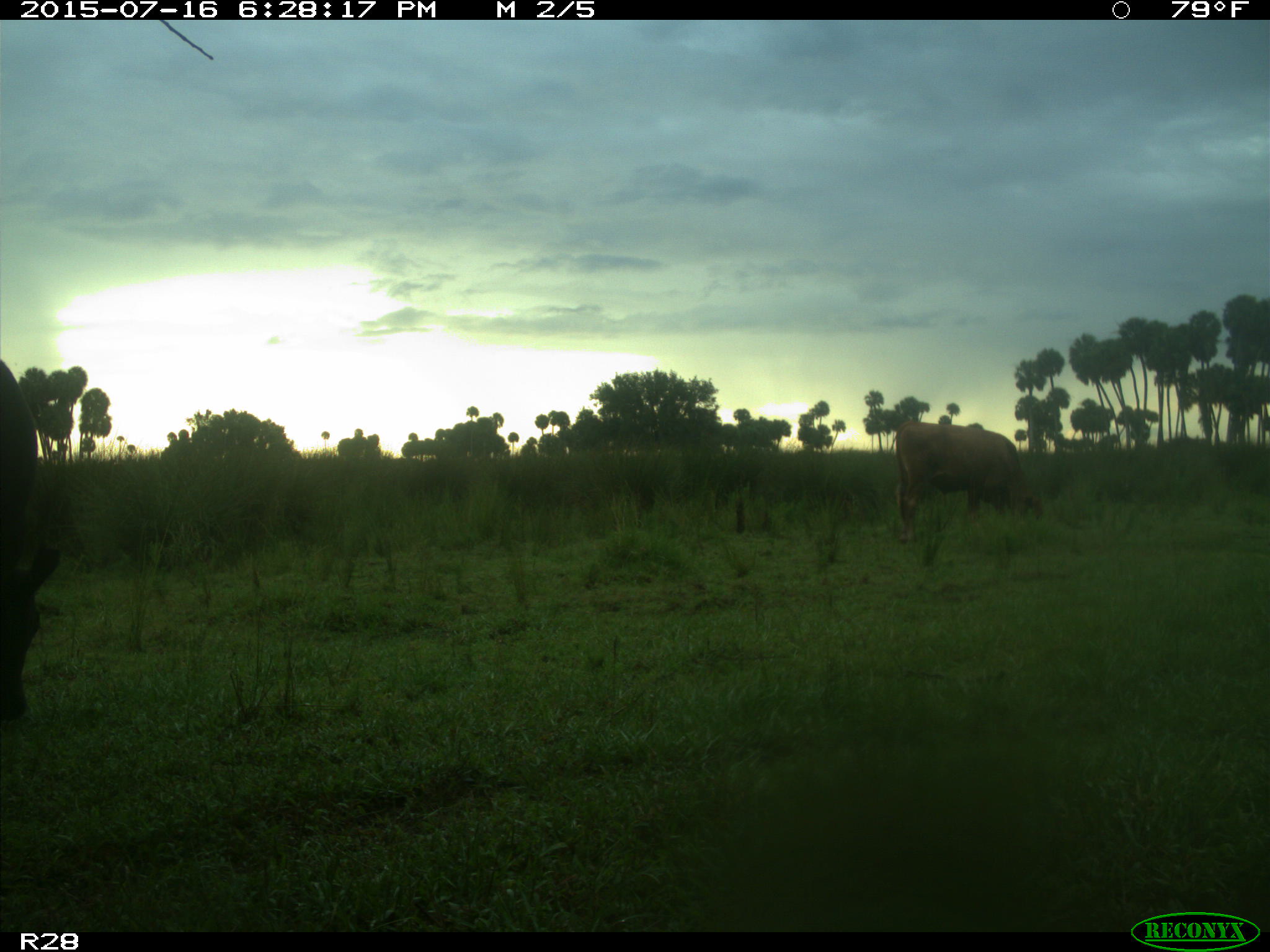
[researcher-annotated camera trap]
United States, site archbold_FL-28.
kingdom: Animalia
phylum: Chordata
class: Mammalia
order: Artiodactyla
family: Bovidae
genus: Bos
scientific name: Bos taurus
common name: domestic cow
Bos taurus (domestic cow).